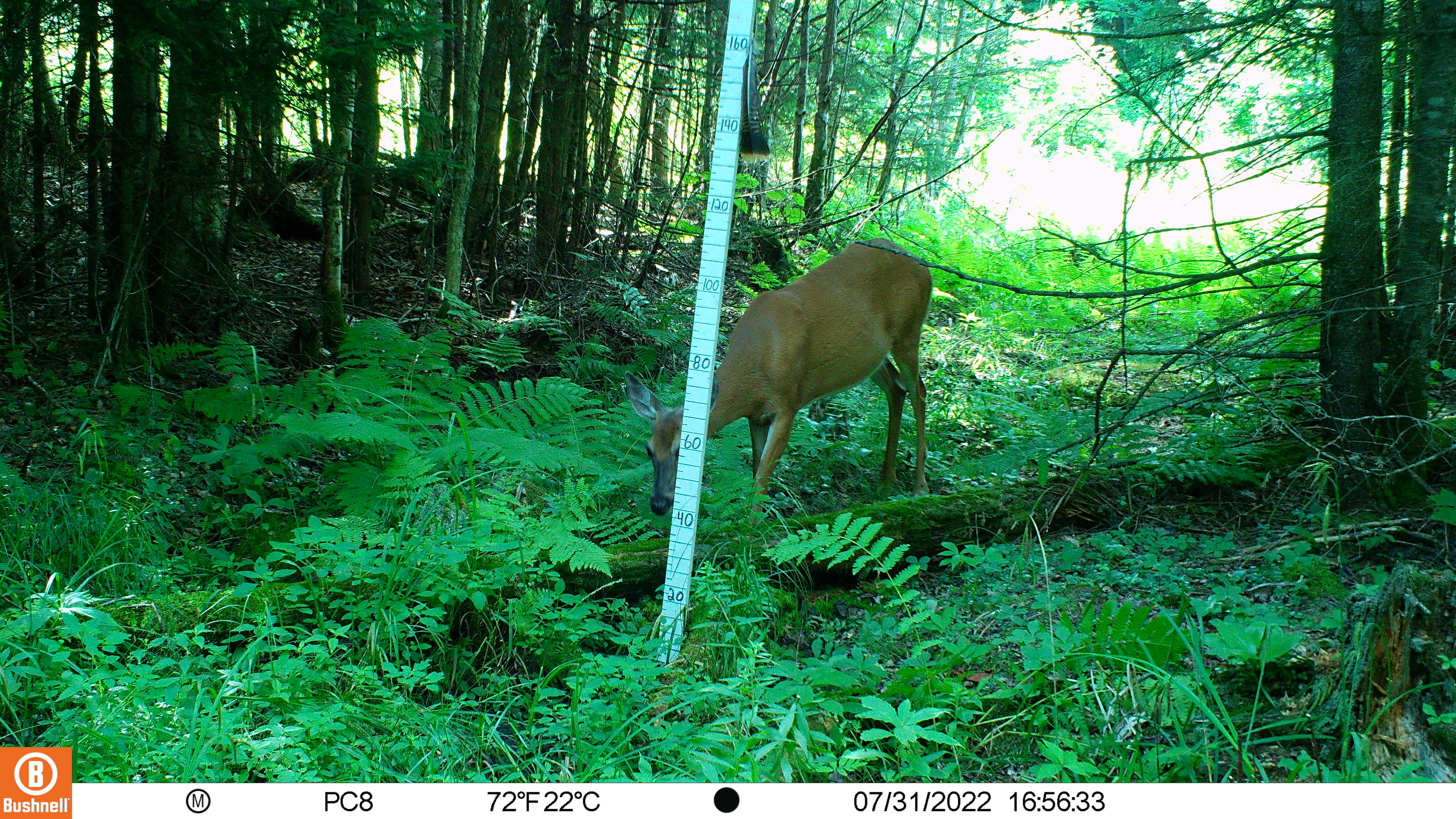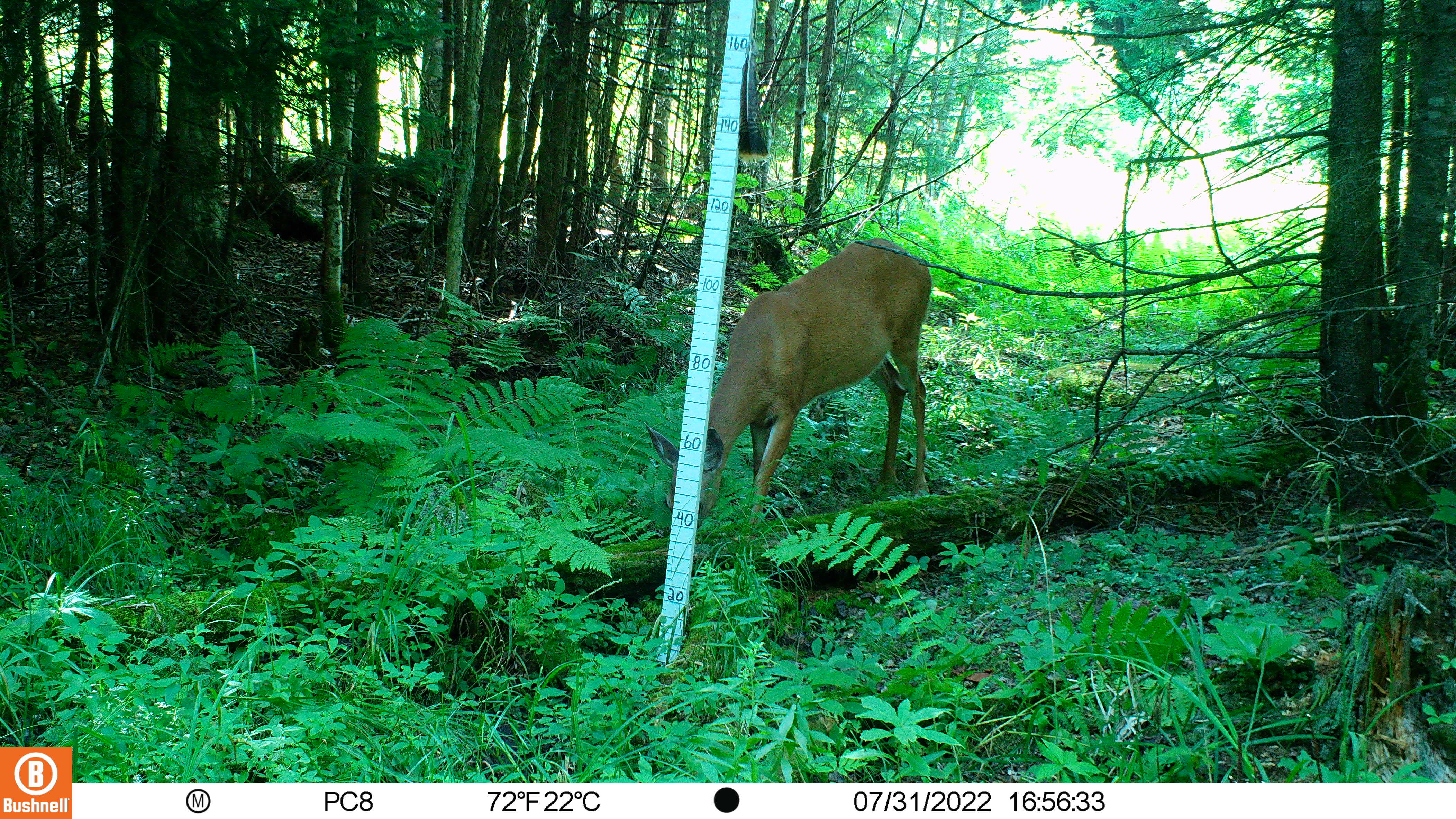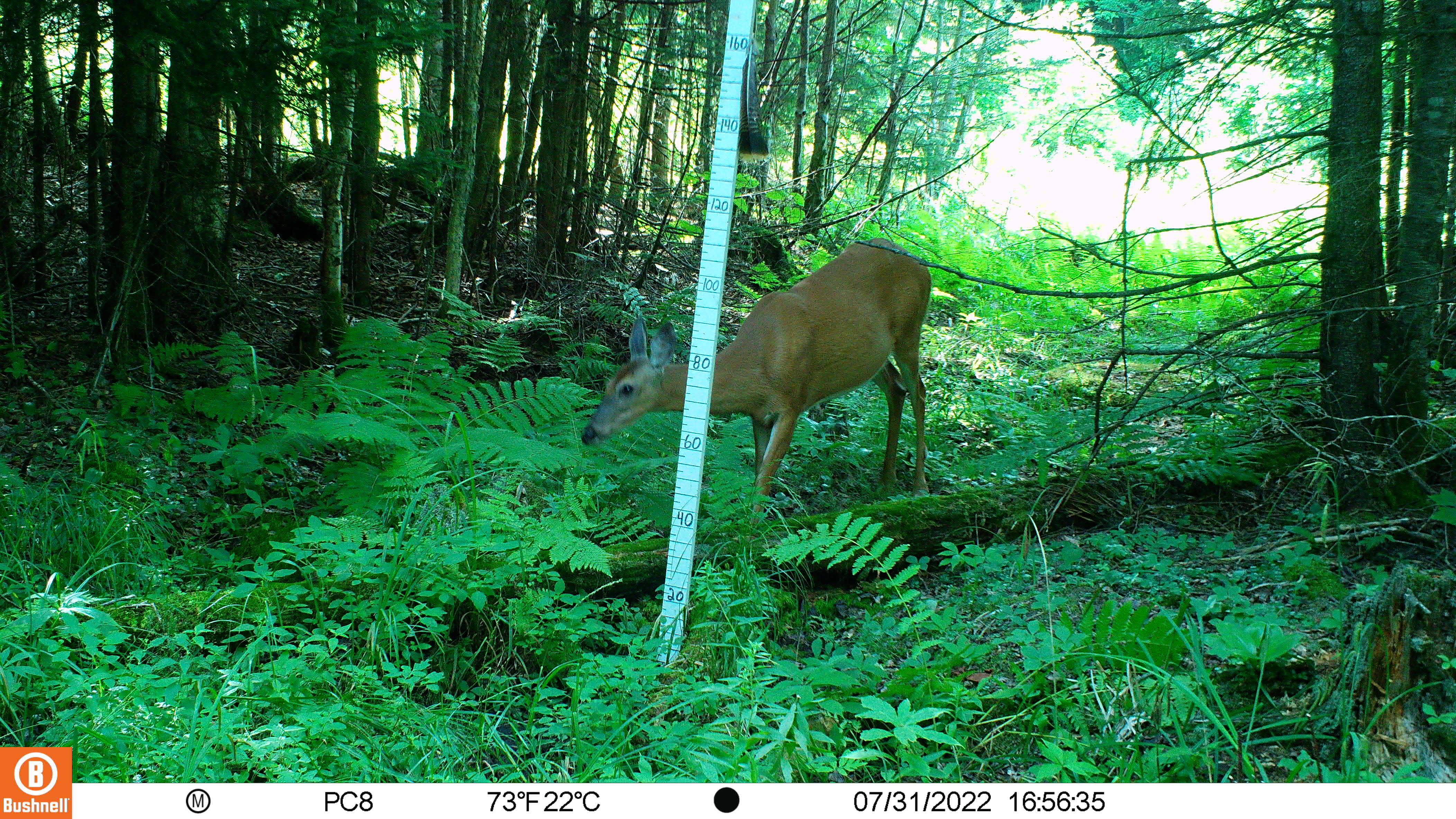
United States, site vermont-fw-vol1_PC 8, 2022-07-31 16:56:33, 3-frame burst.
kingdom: Animalia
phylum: Chordata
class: Mammalia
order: Artiodactyla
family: Cervidae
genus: Odocoileus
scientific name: Odocoileus virginianus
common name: white-tailed deer